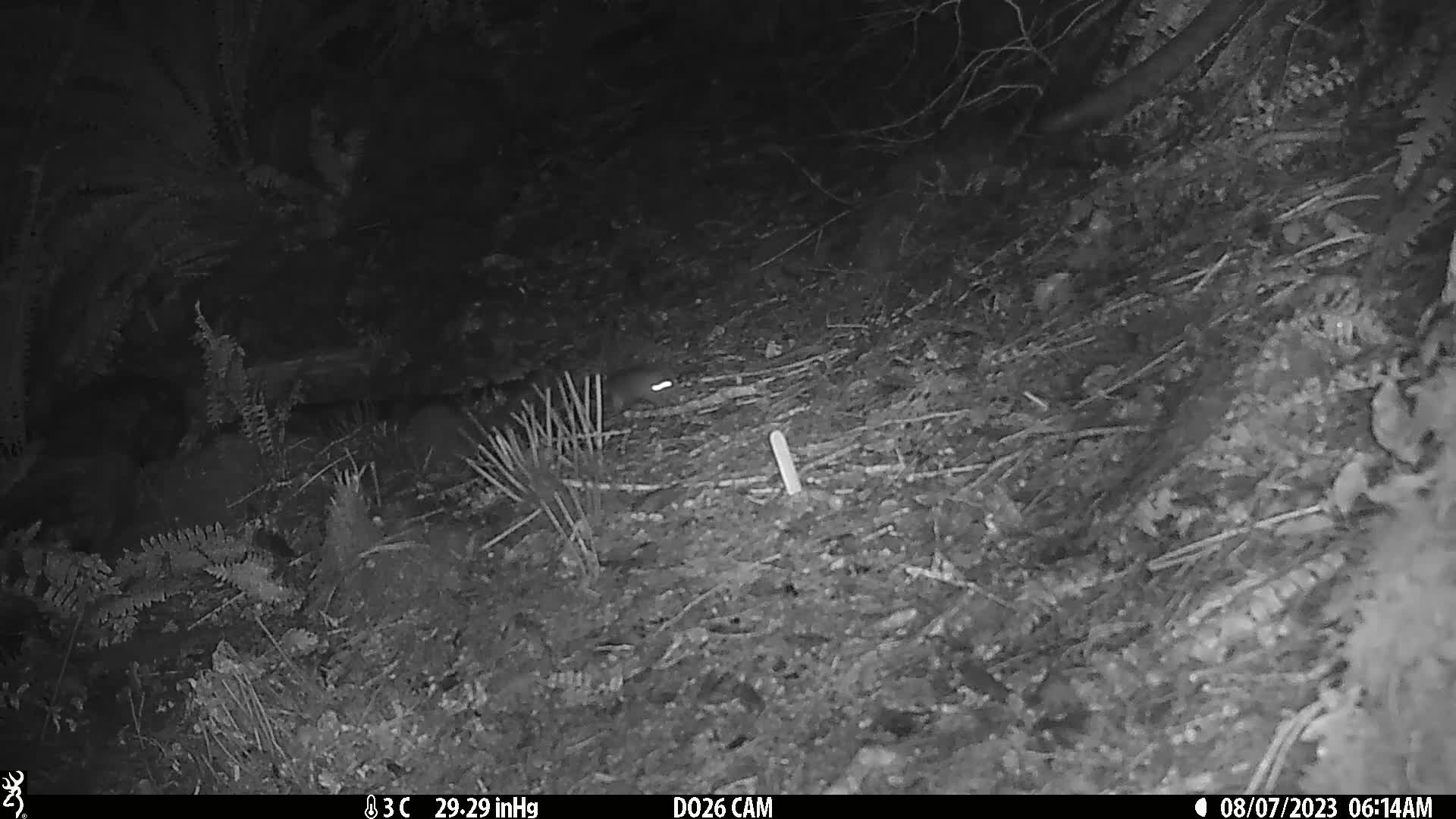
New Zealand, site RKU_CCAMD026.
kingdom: Animalia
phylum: Chordata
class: Mammalia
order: Rodentia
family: Muridae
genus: Rattus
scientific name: Rattus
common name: rat